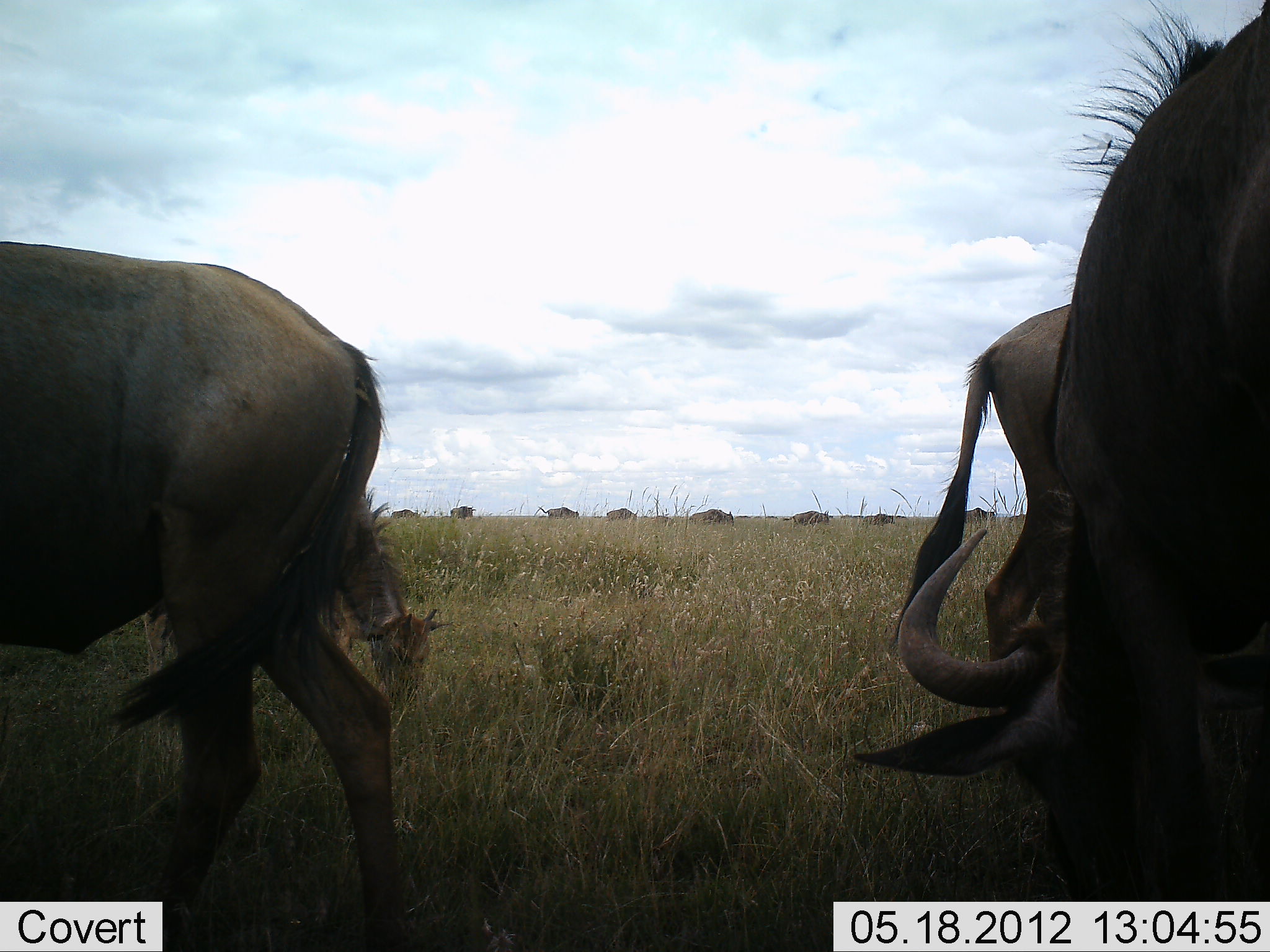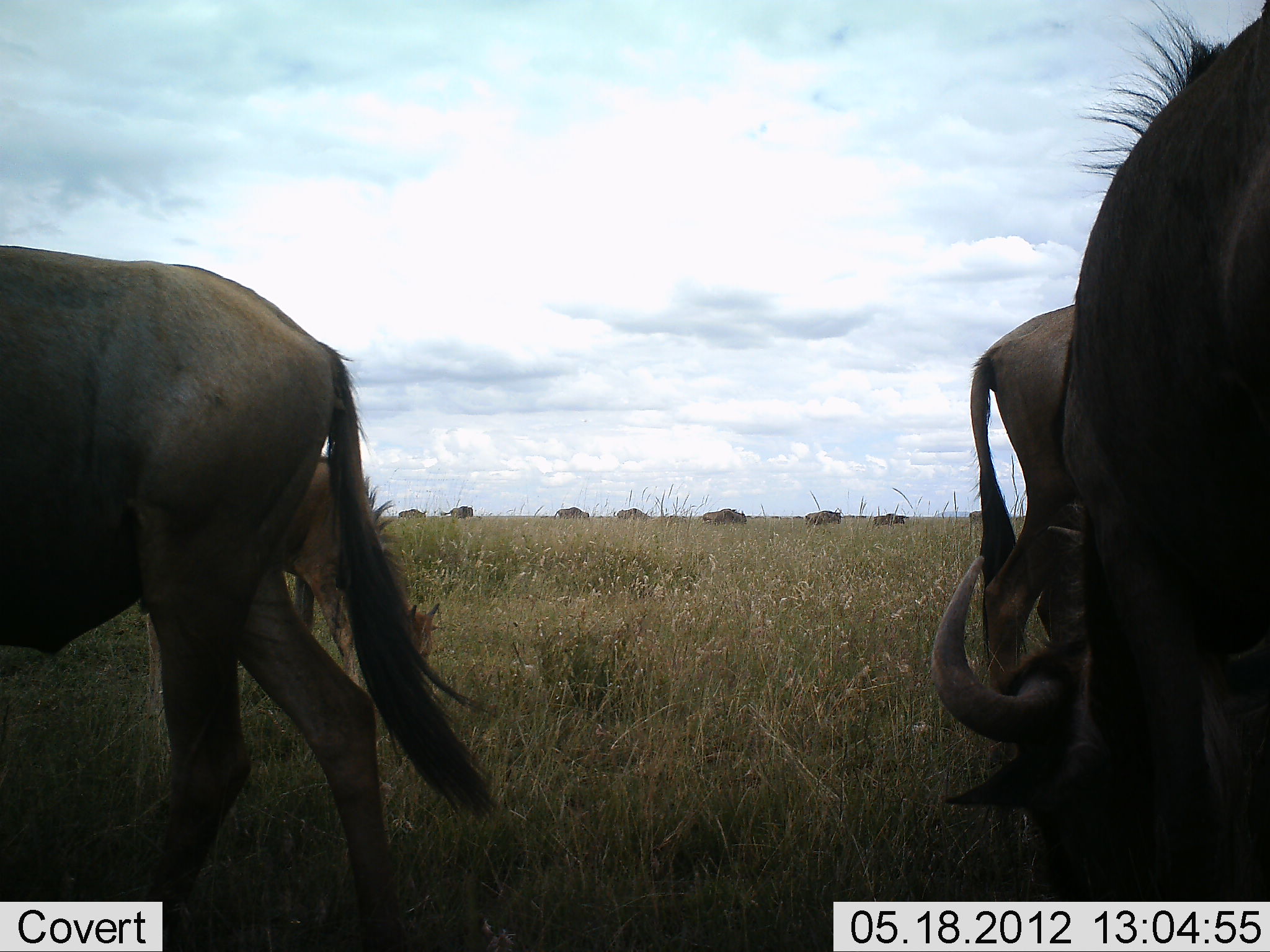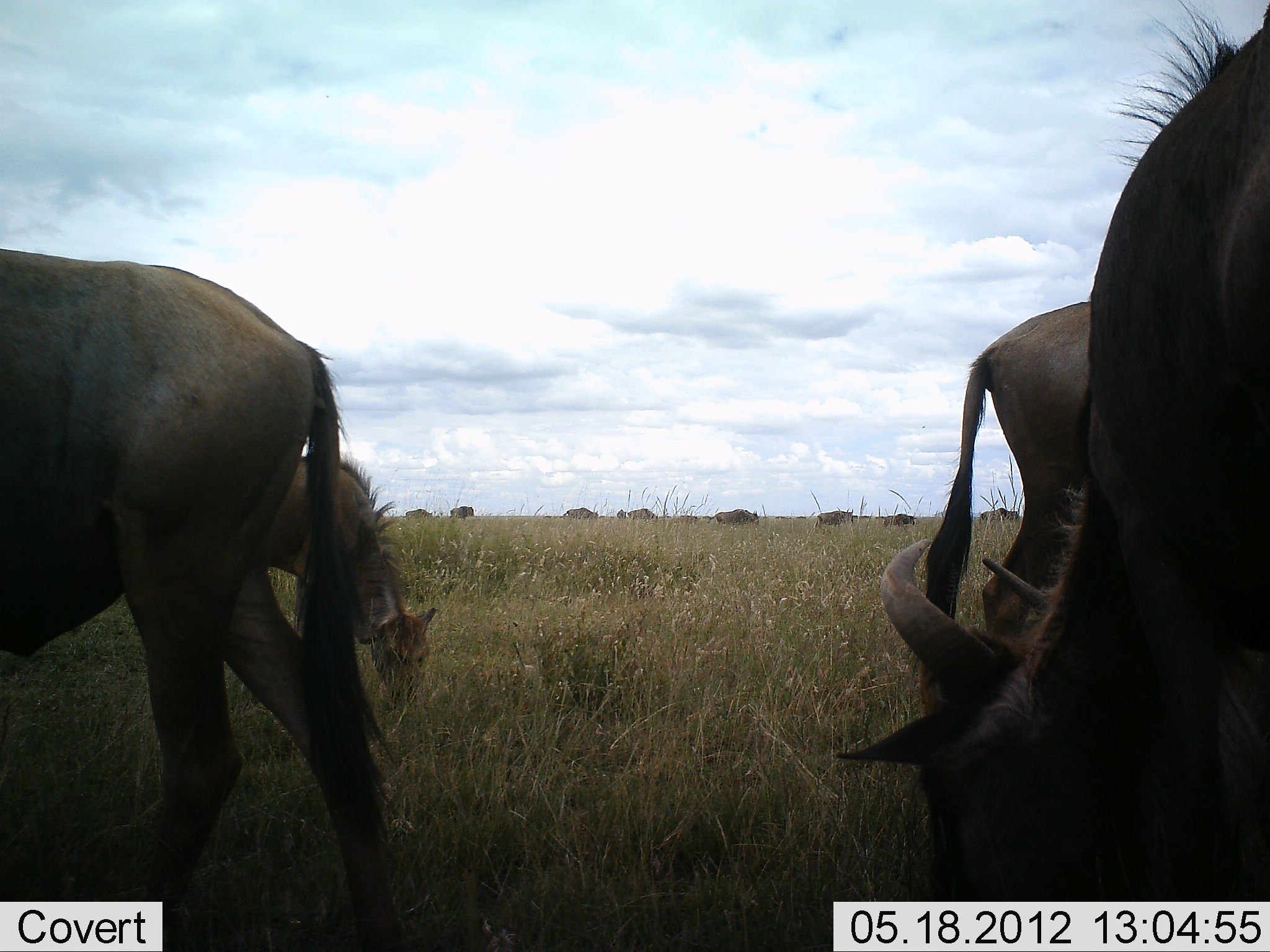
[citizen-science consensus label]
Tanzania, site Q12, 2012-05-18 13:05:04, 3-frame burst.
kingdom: Animalia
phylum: Chordata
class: Mammalia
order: Artiodactyla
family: Bovidae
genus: Connochaetes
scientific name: Connochaetes taurinus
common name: blue wildebeest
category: wildebeest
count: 11-50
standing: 70%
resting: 0%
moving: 60%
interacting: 0%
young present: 30%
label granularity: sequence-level